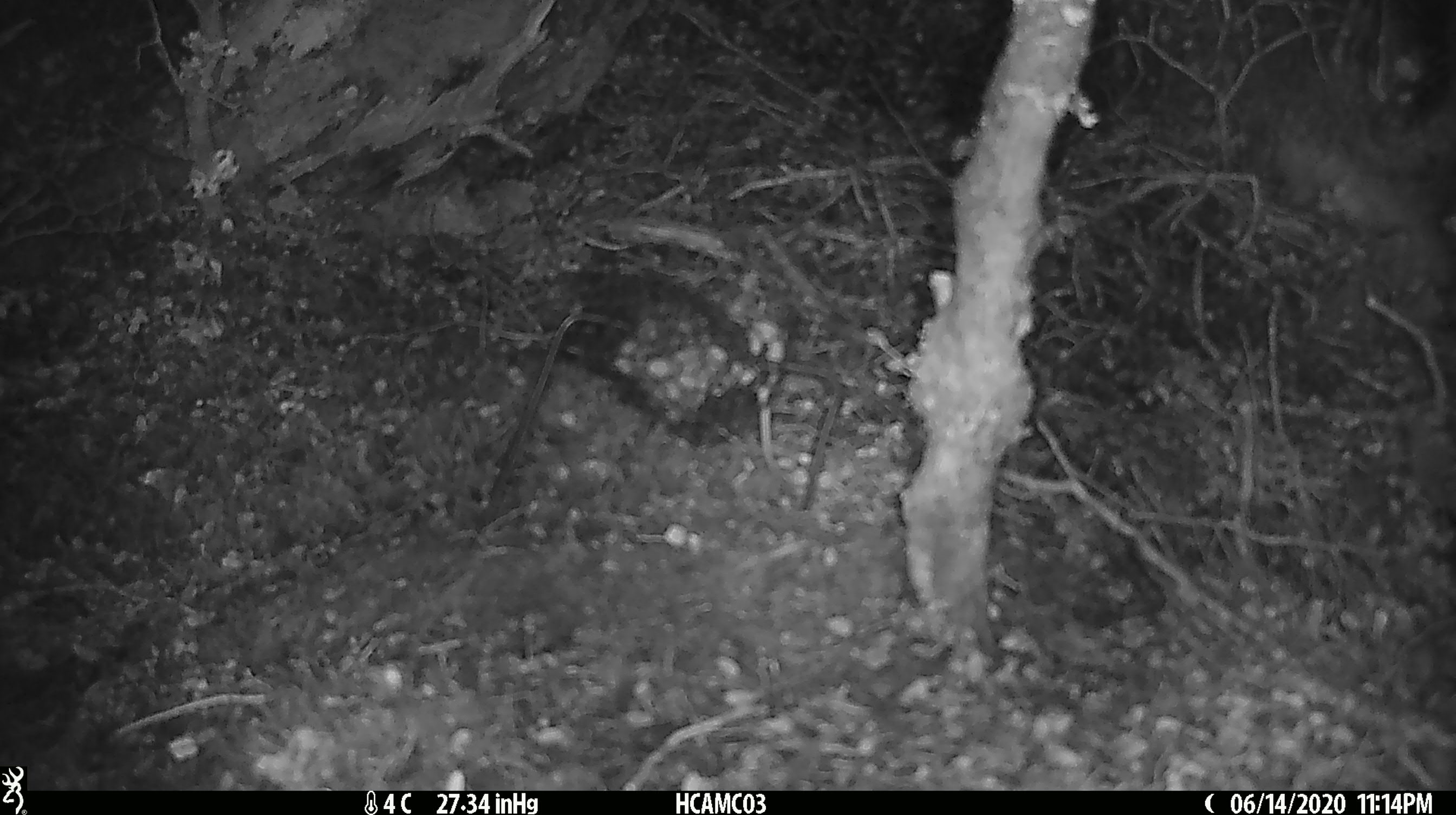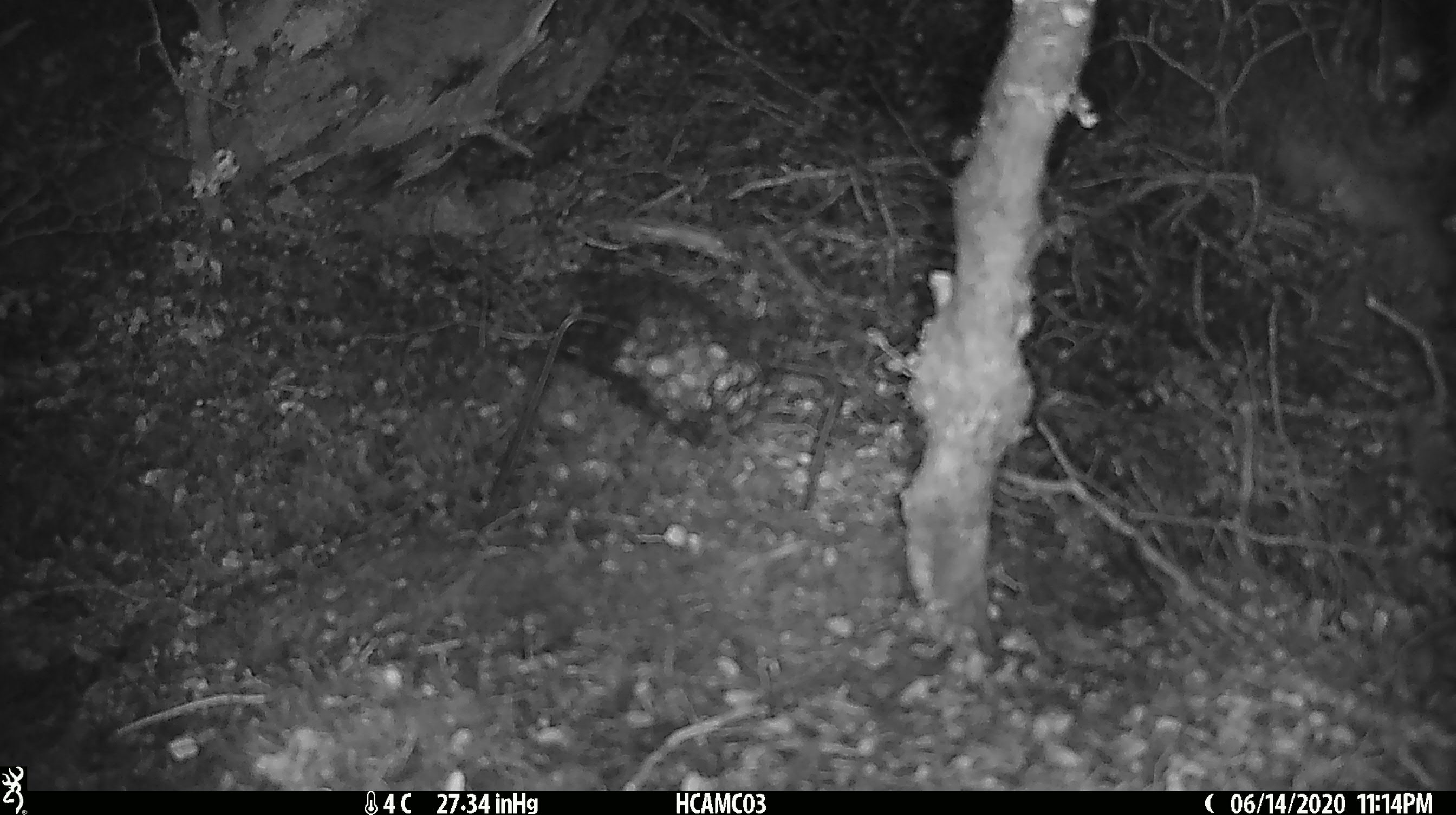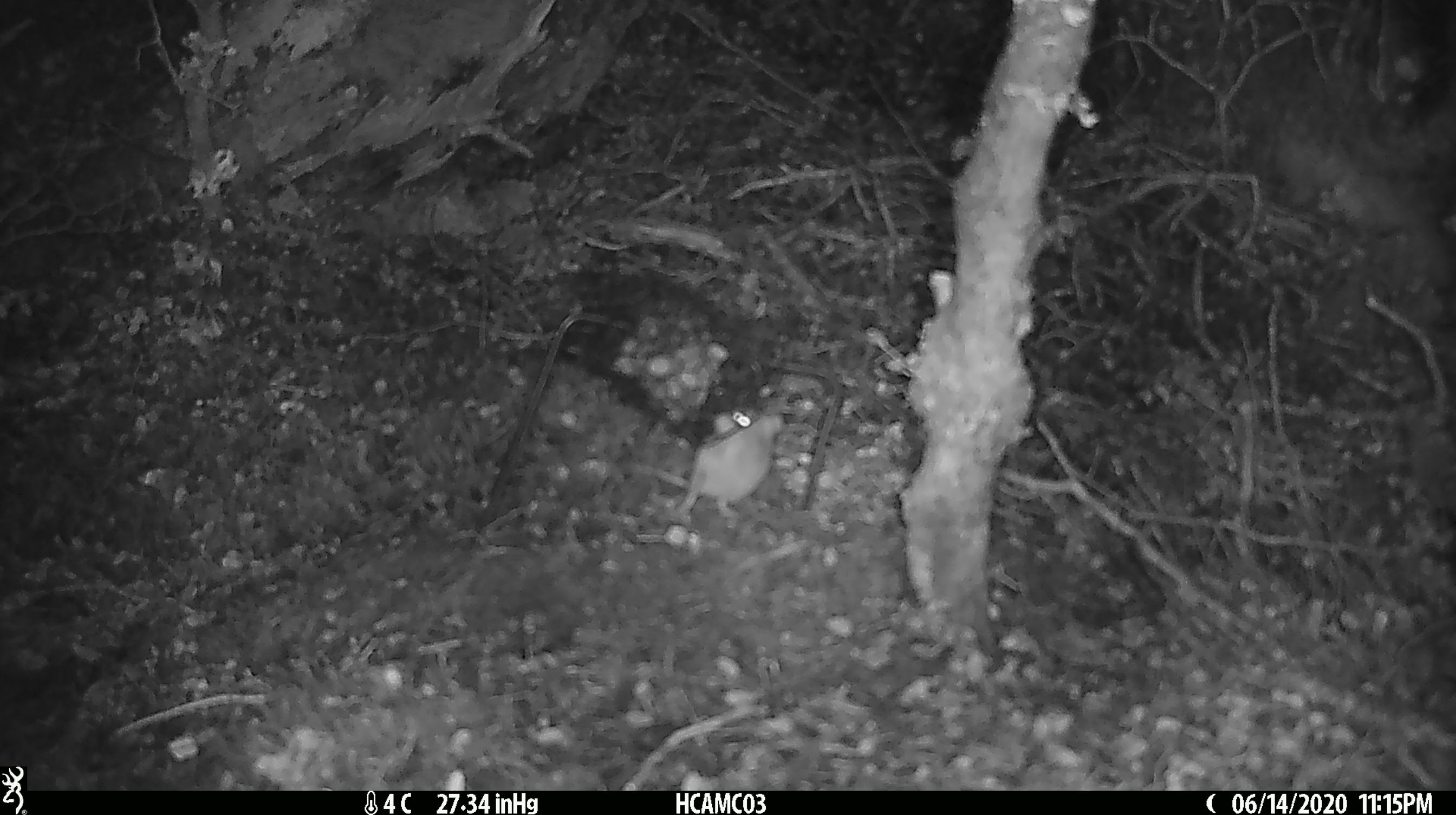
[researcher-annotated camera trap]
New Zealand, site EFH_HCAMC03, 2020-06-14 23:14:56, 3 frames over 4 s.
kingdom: Animalia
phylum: Chordata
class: Mammalia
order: Rodentia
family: Muridae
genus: Mus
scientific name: Mus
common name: mouse